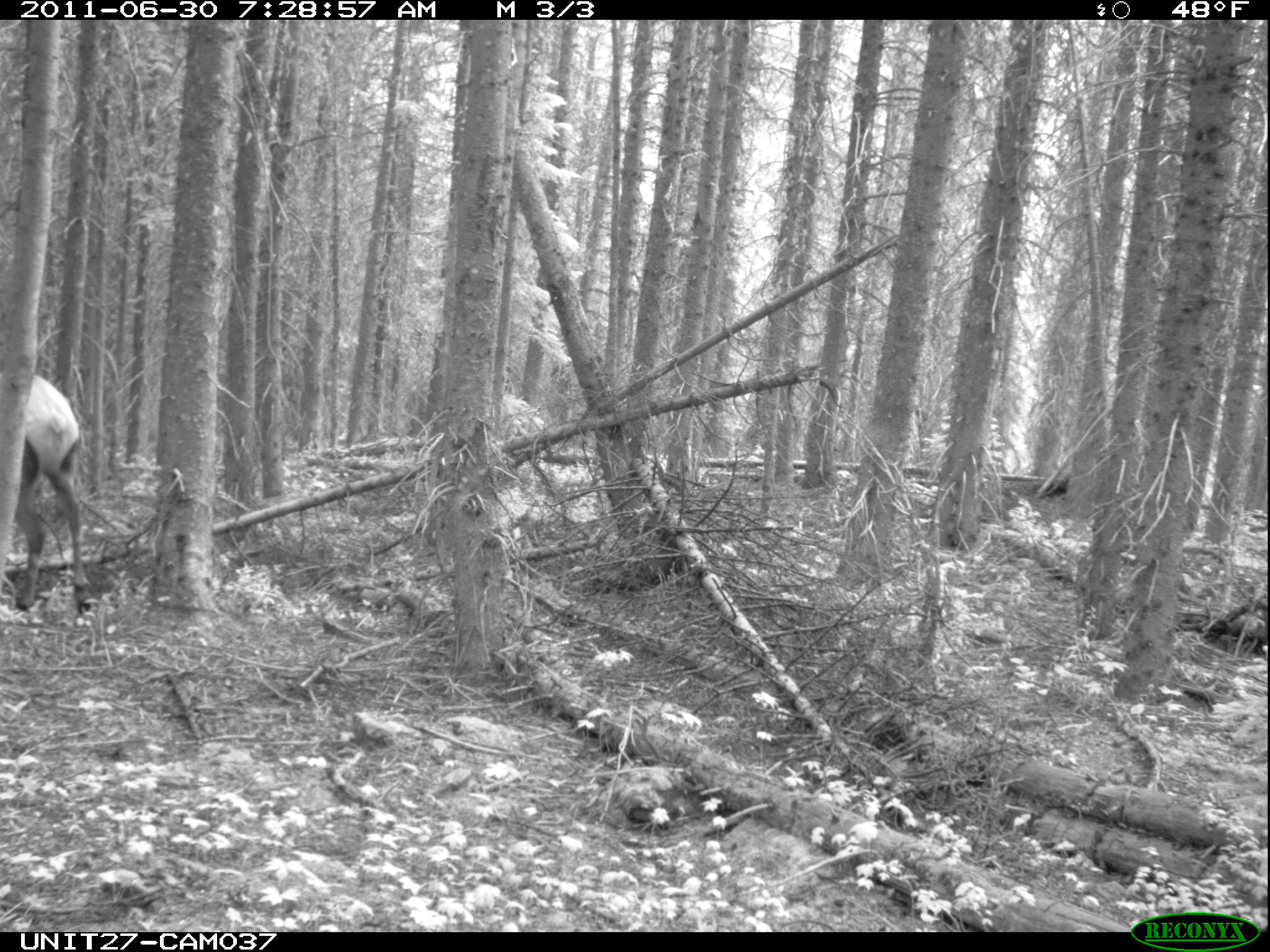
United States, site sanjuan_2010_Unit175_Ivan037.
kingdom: Animalia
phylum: Chordata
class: Mammalia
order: Artiodactyla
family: Cervidae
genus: Cervus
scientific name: Cervus elaphus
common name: red deer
Cervus elaphus (red deer).